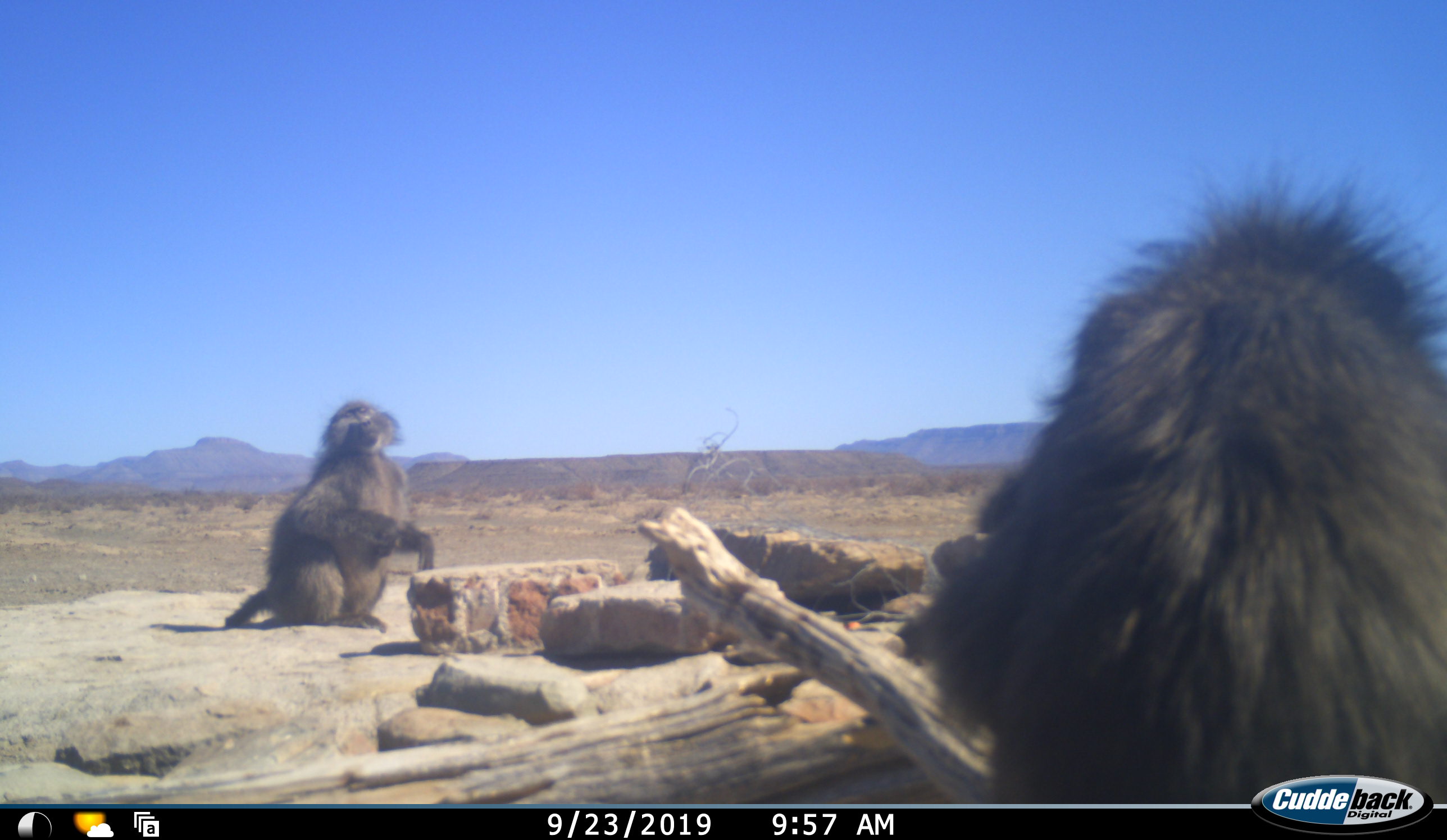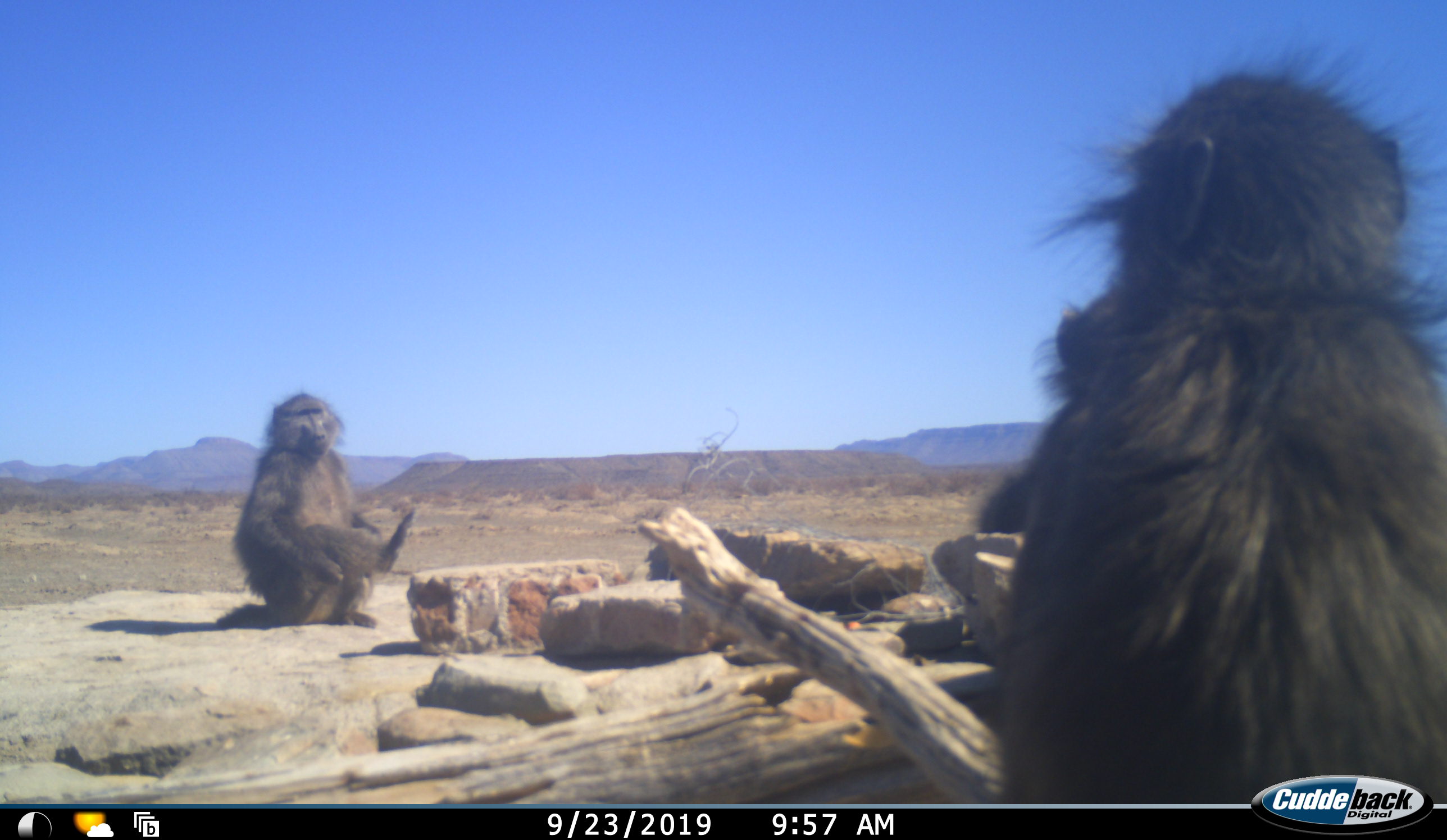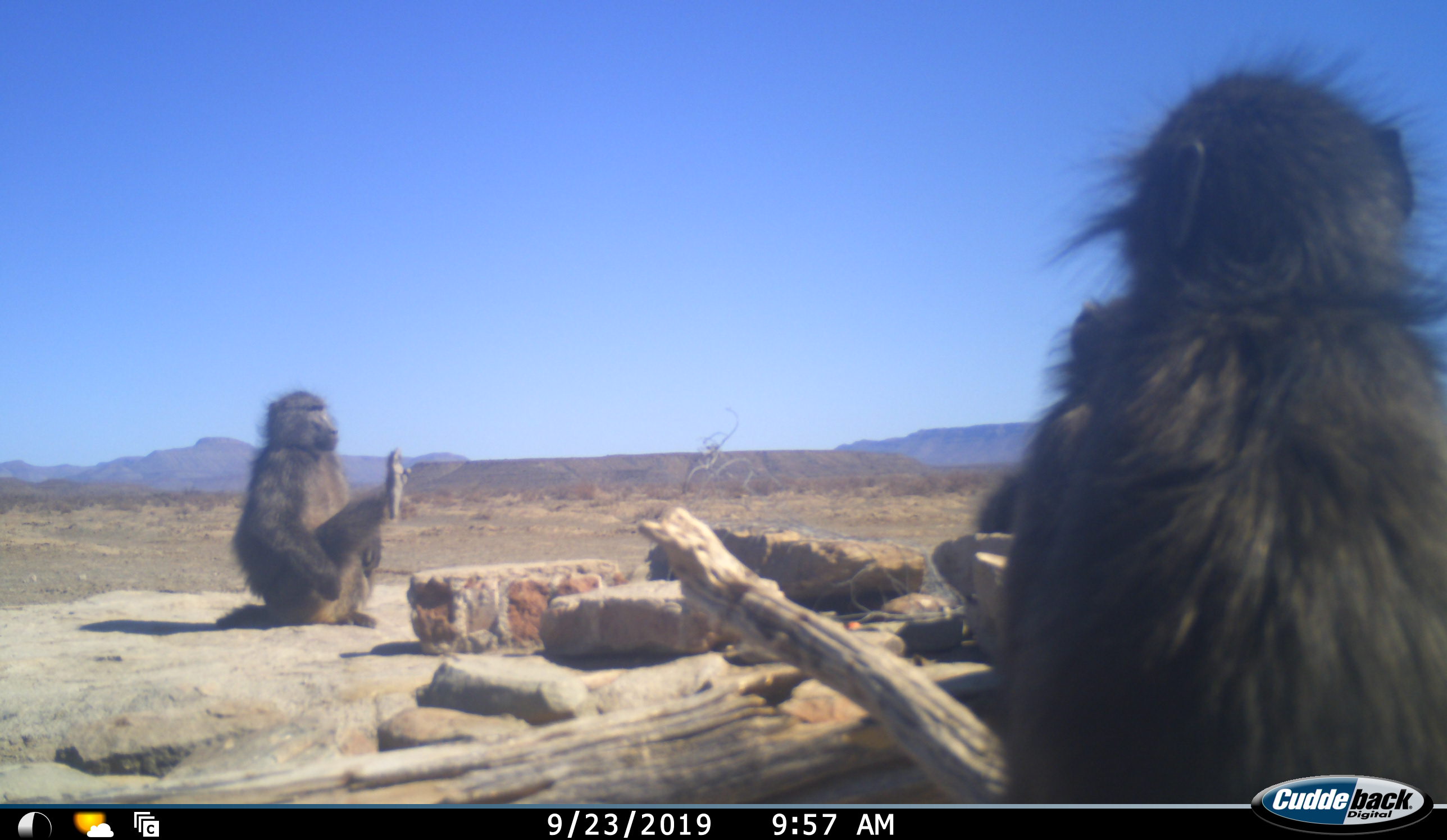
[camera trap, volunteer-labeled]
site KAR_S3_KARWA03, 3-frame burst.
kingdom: Animalia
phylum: Chordata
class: Mammalia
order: Primates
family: Cercopithecidae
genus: Papio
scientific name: Papio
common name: baboon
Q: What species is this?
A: Baboon (Papio).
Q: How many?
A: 3.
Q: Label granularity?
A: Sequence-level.